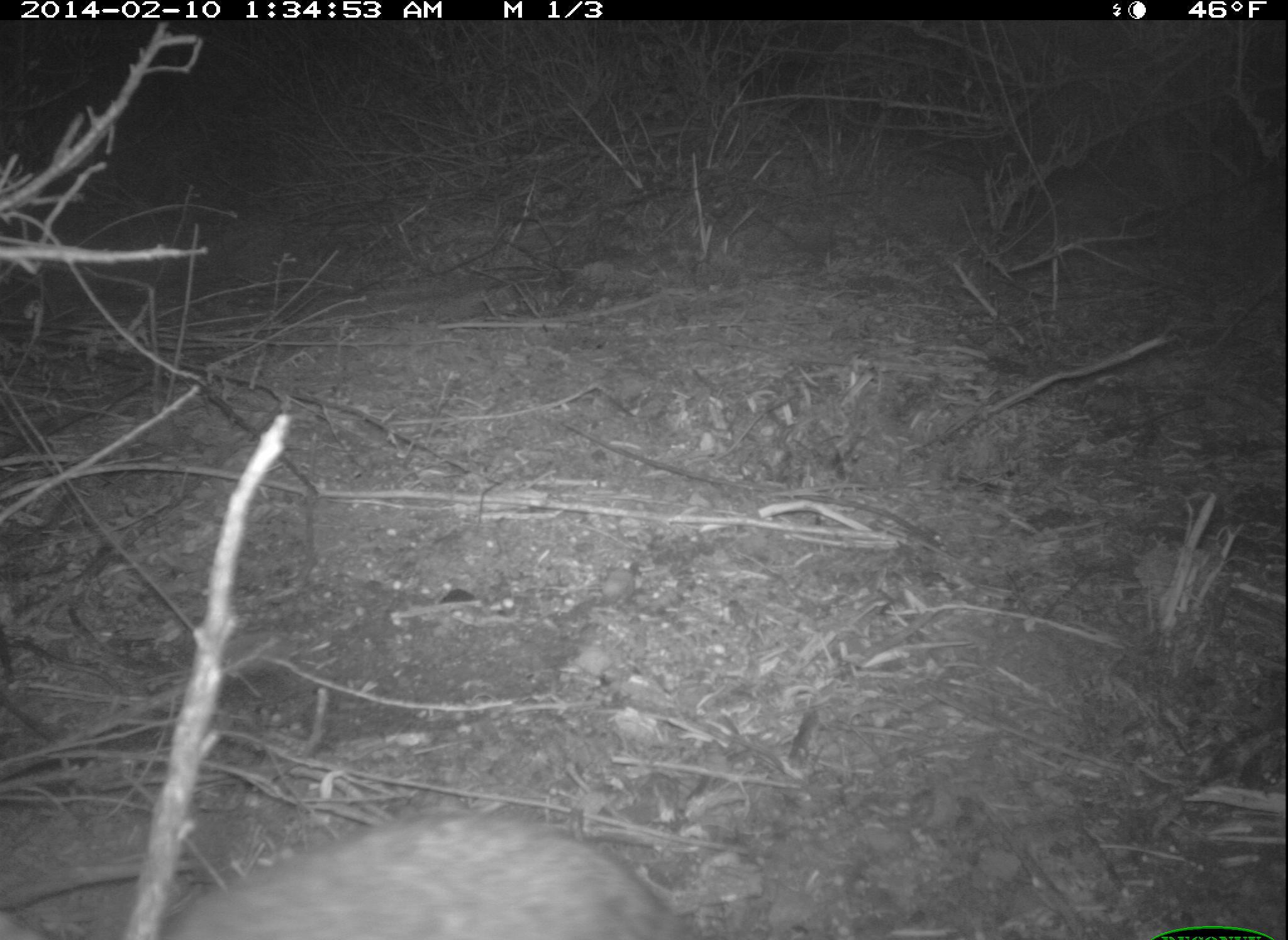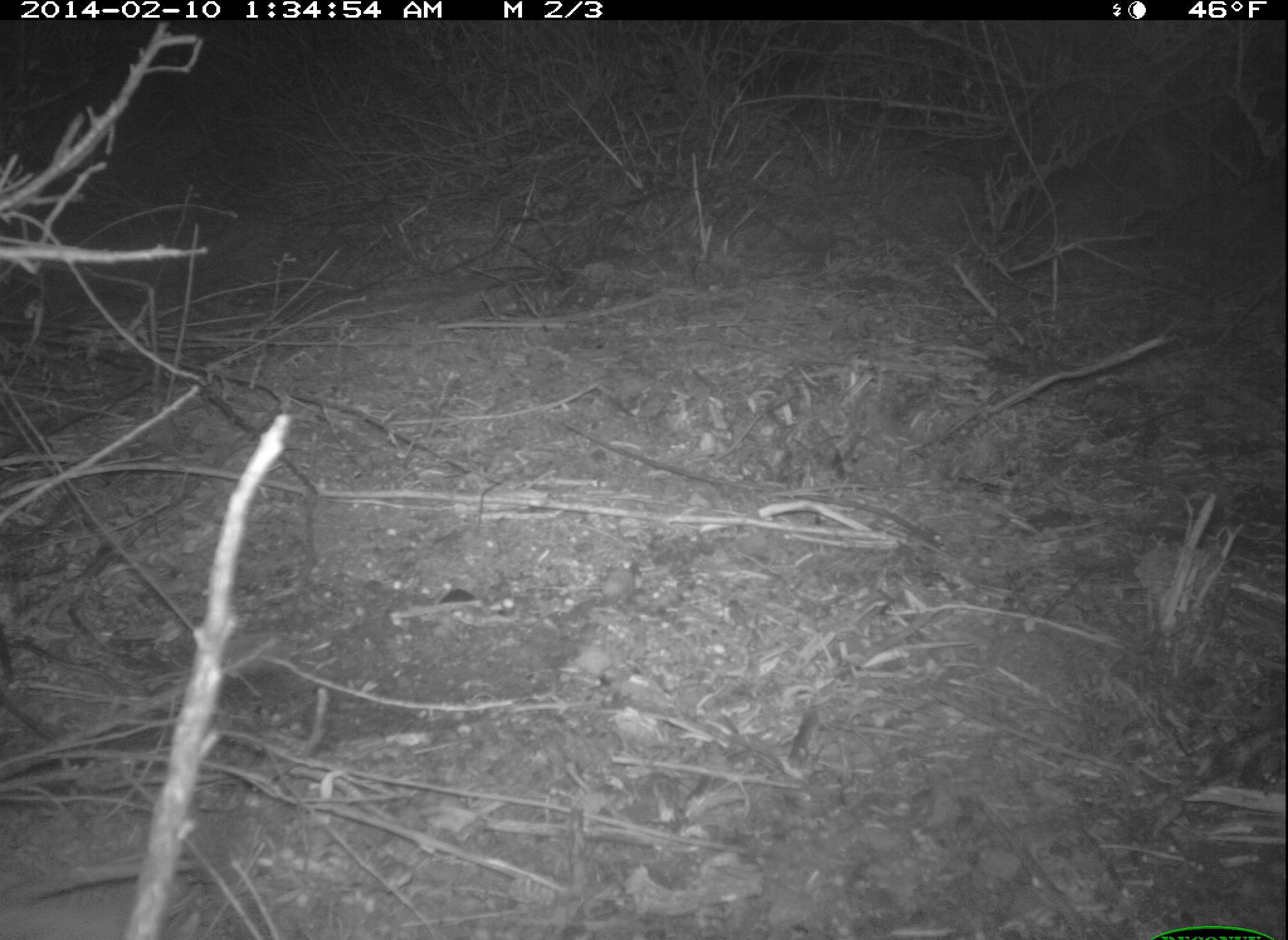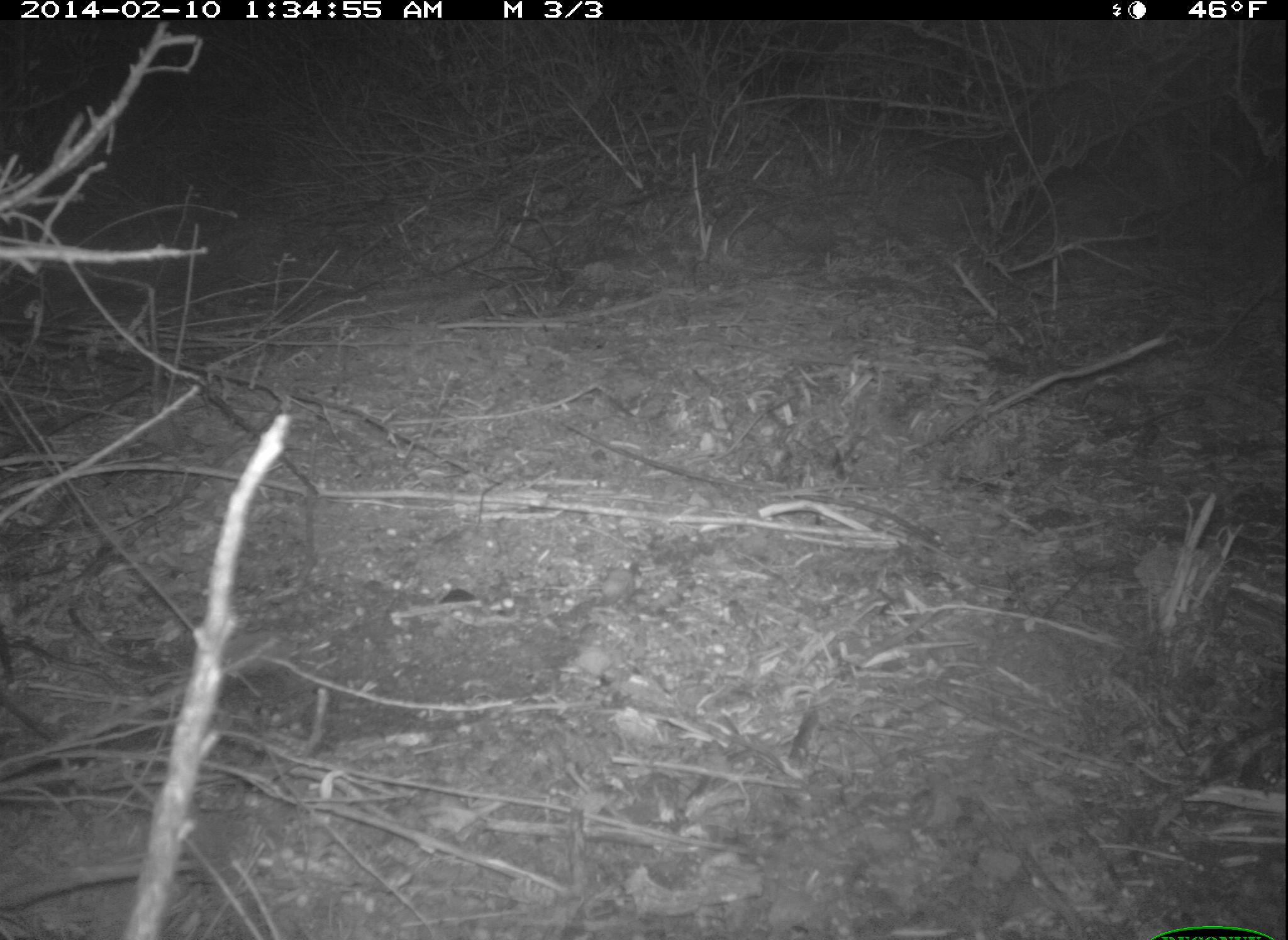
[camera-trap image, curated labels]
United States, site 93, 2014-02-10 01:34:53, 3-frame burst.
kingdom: Animalia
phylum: Chordata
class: Mammalia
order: Lagomorpha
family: Leporidae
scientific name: Leporidae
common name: rabbits and hares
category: rabbit